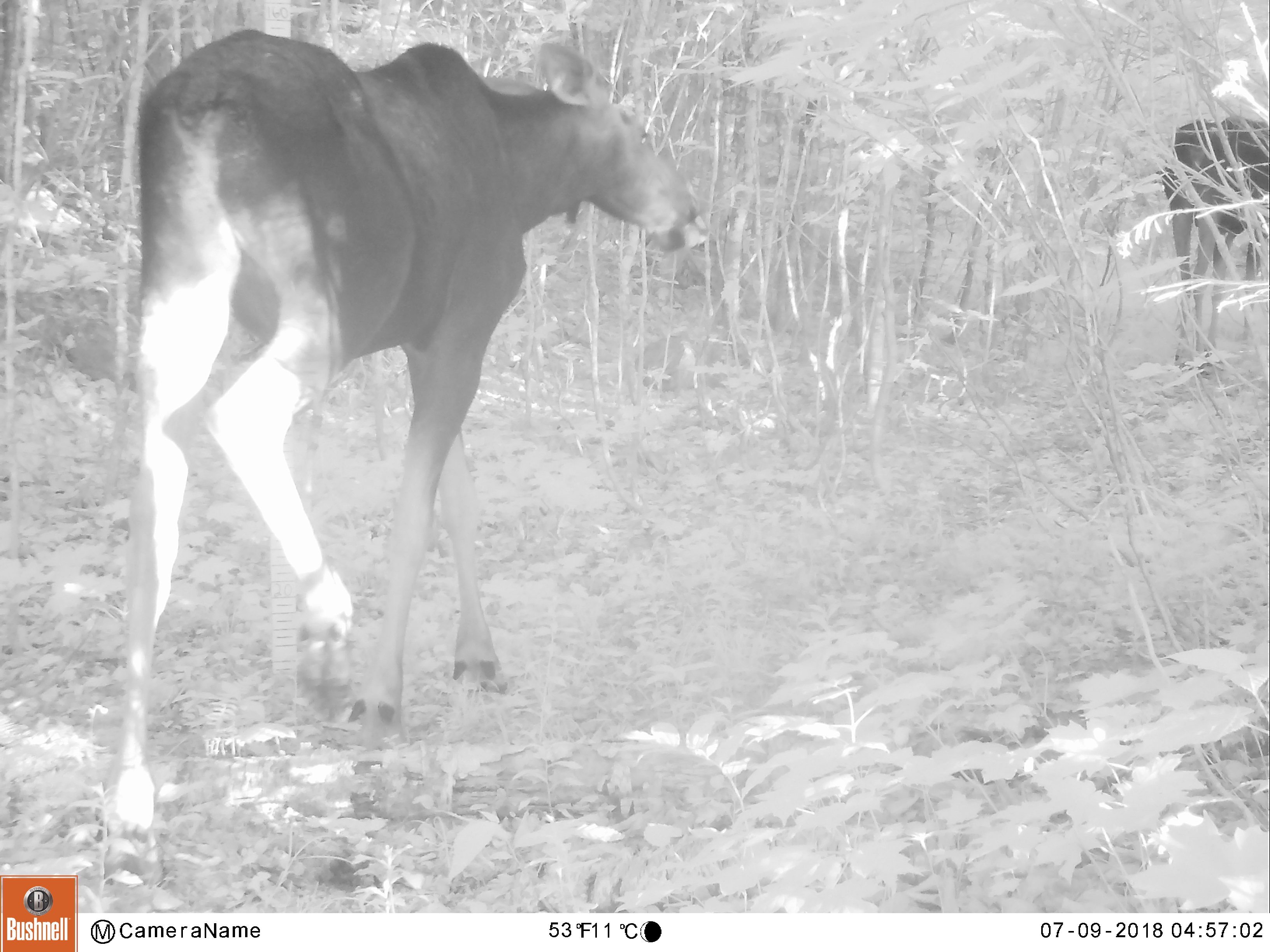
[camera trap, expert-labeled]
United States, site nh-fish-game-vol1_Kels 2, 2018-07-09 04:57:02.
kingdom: Animalia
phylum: Chordata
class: Mammalia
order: Artiodactyla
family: Cervidae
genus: Alces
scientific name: Alces alces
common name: moose